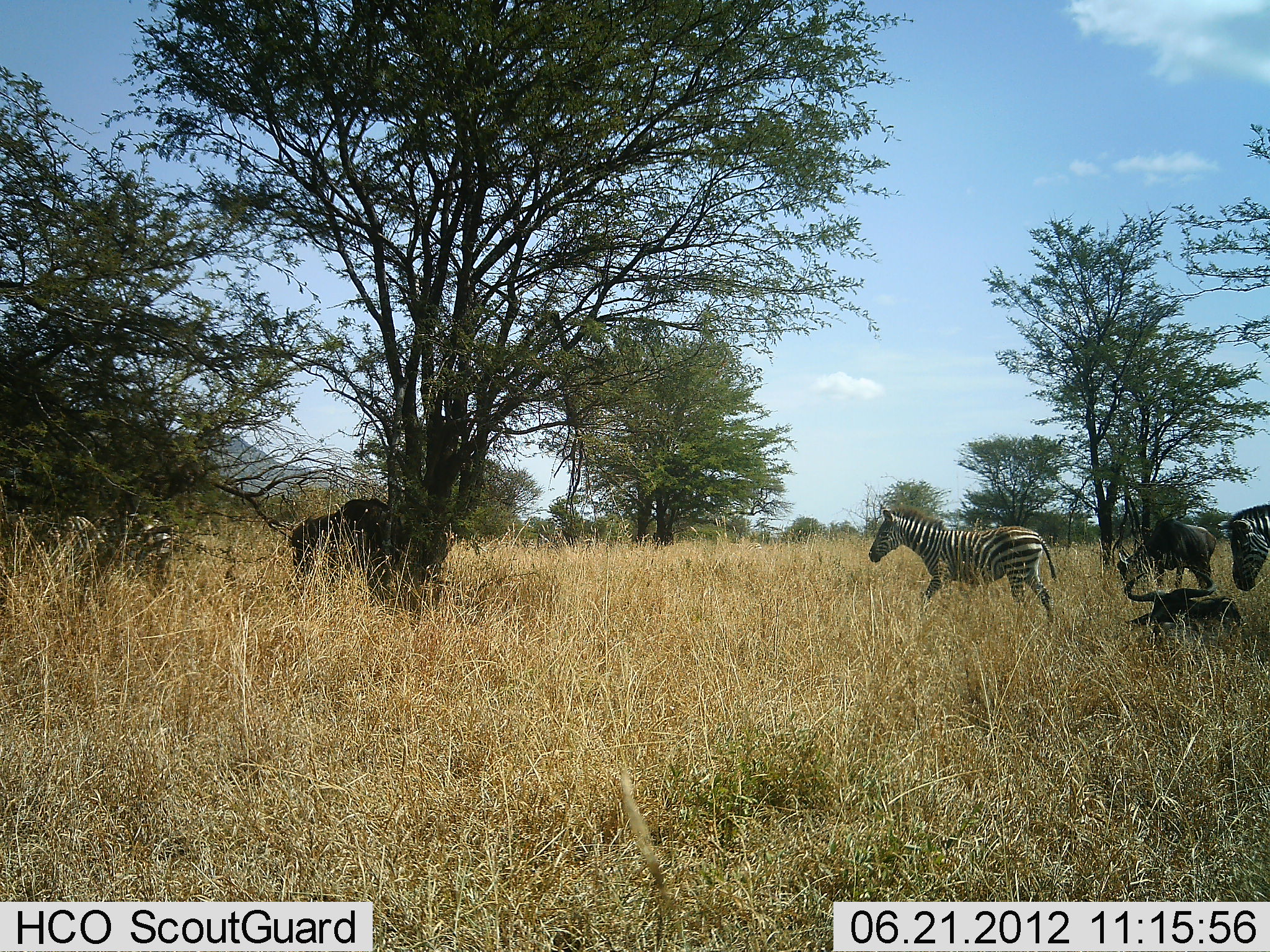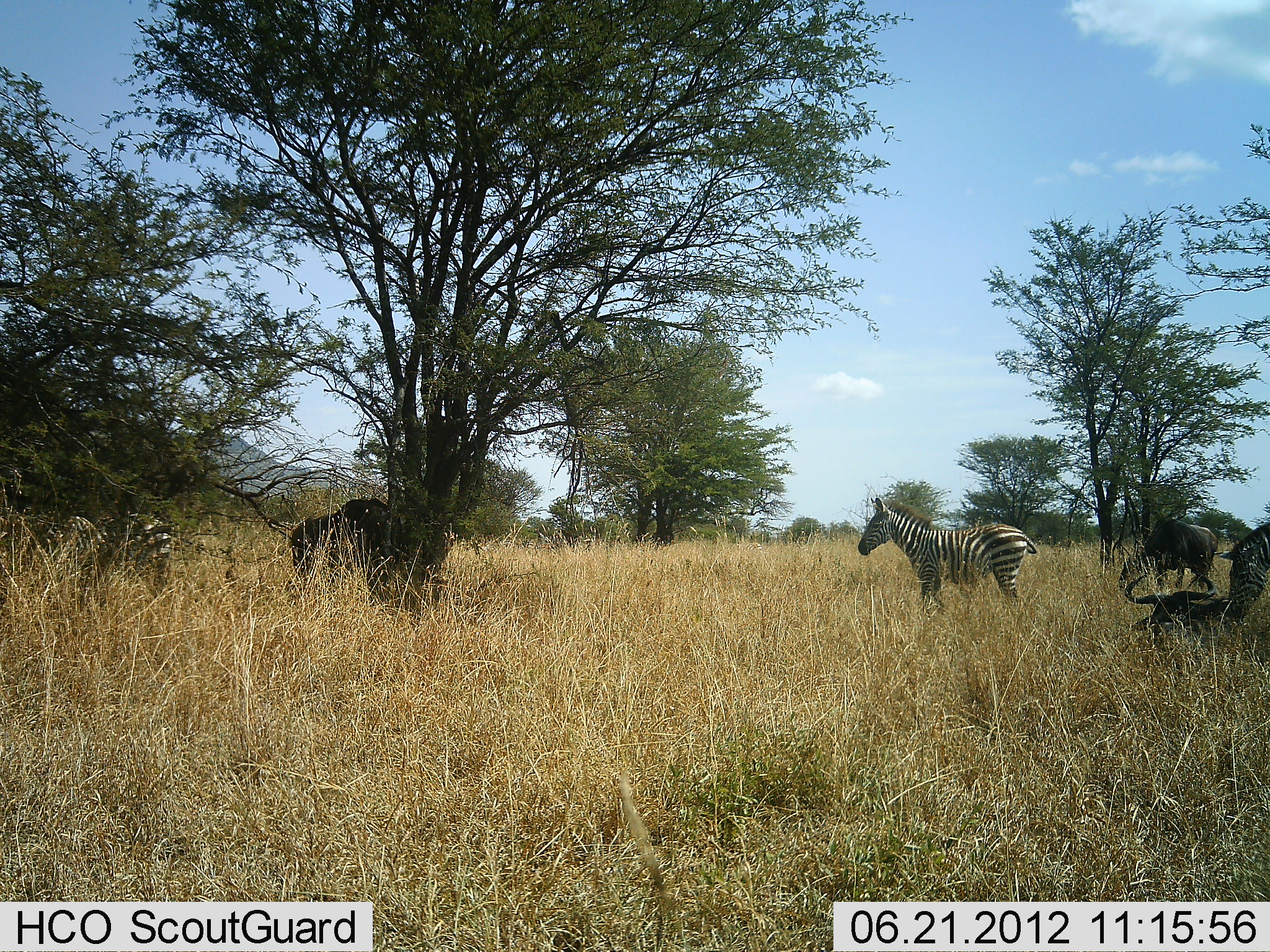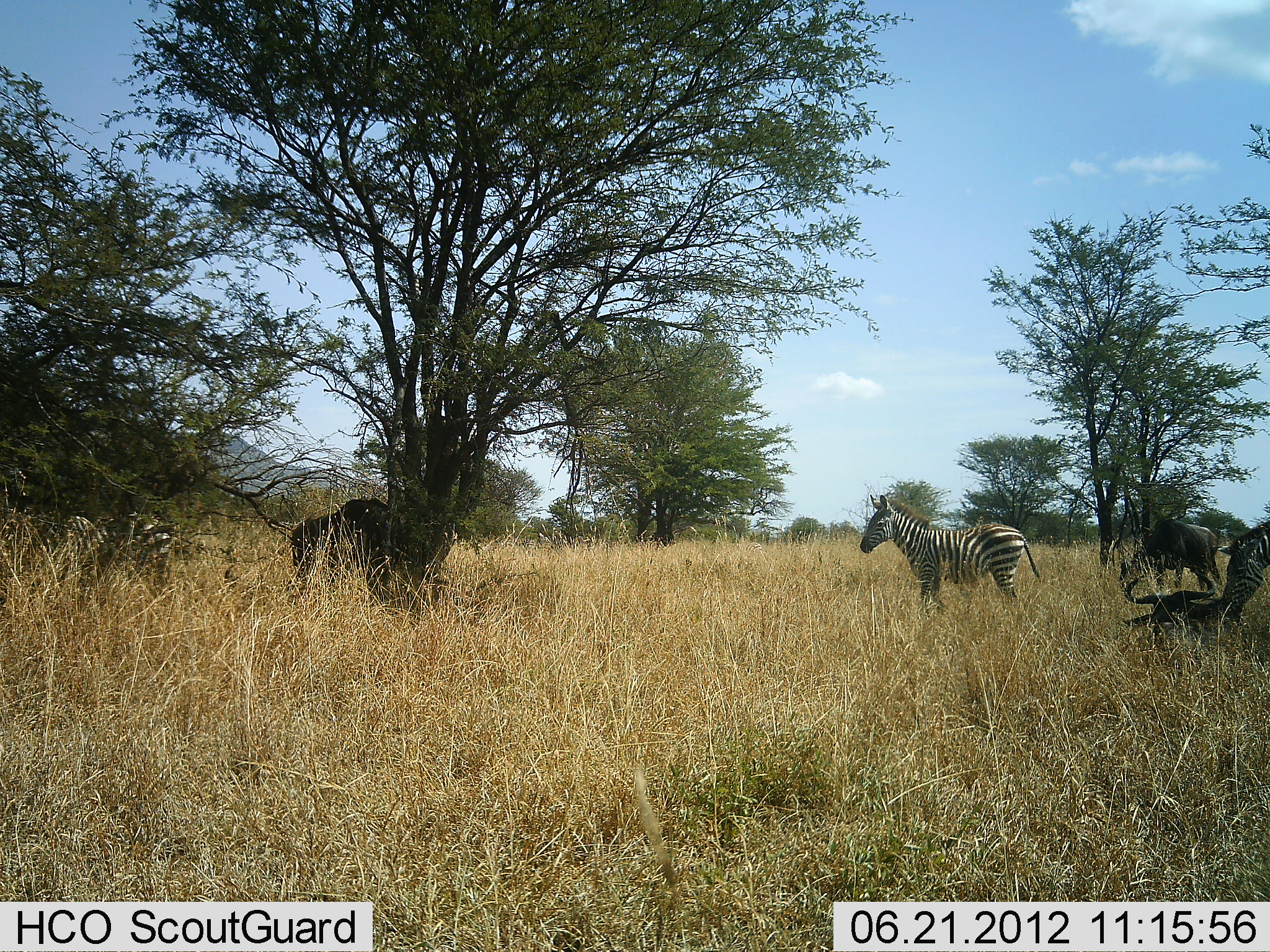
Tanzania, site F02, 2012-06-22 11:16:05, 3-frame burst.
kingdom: Animalia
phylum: Chordata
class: Mammalia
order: Artiodactyla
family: Bovidae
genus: Connochaetes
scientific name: Connochaetes taurinus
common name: blue wildebeest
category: wildebeest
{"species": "wildebeest (blue wildebeest) (Connochaetes taurinus)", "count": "3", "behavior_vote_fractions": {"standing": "50%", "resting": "100%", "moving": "0%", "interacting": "0%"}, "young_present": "0%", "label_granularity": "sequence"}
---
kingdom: Animalia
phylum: Chordata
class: Mammalia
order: Perissodactyla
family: Equidae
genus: Equus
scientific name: Equus quagga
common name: plains zebra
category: zebra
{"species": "zebra (plains zebra) (Equus quagga)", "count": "3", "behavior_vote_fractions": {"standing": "77%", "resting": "0%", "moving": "23%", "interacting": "0%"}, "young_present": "8%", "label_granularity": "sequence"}